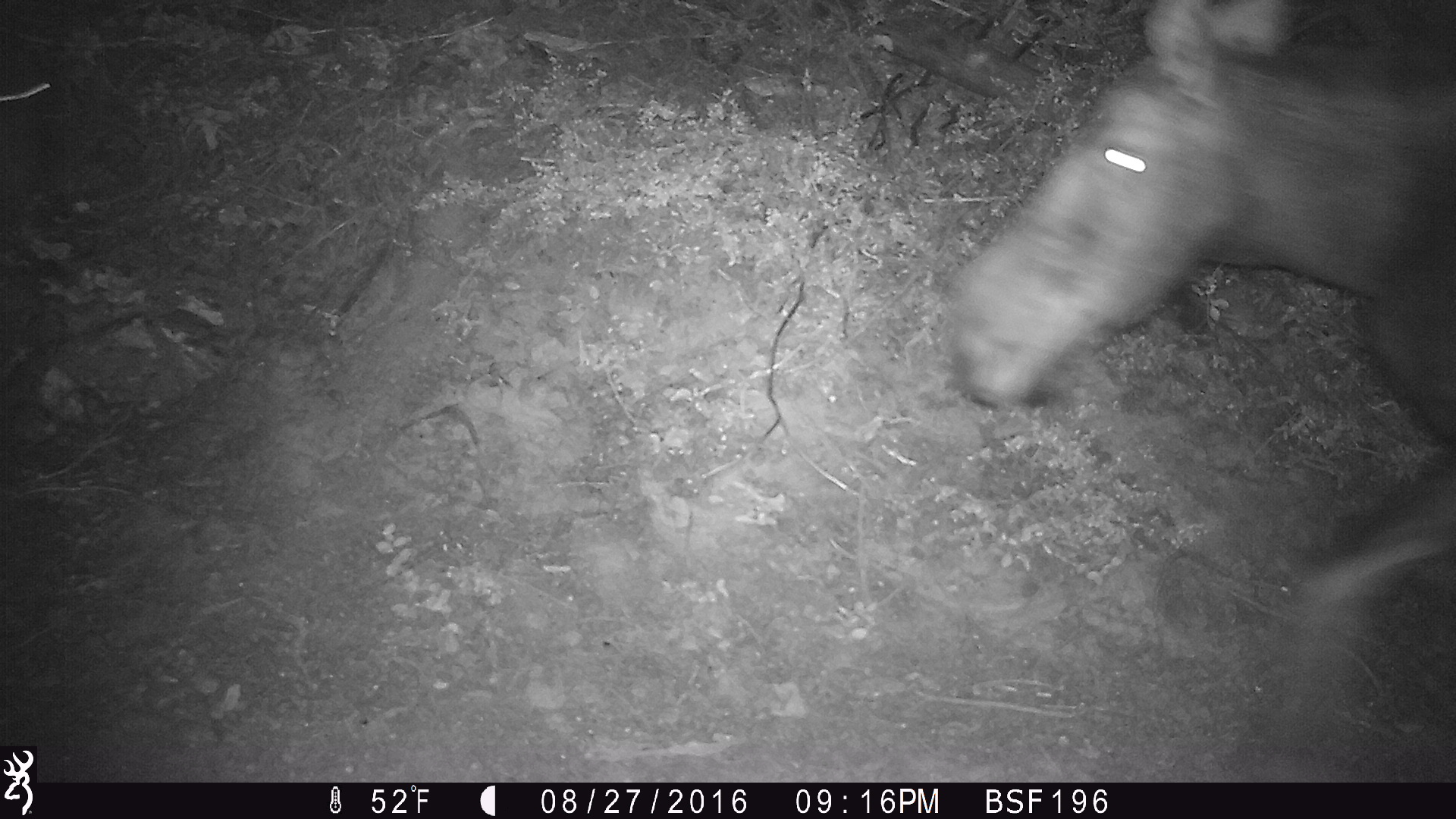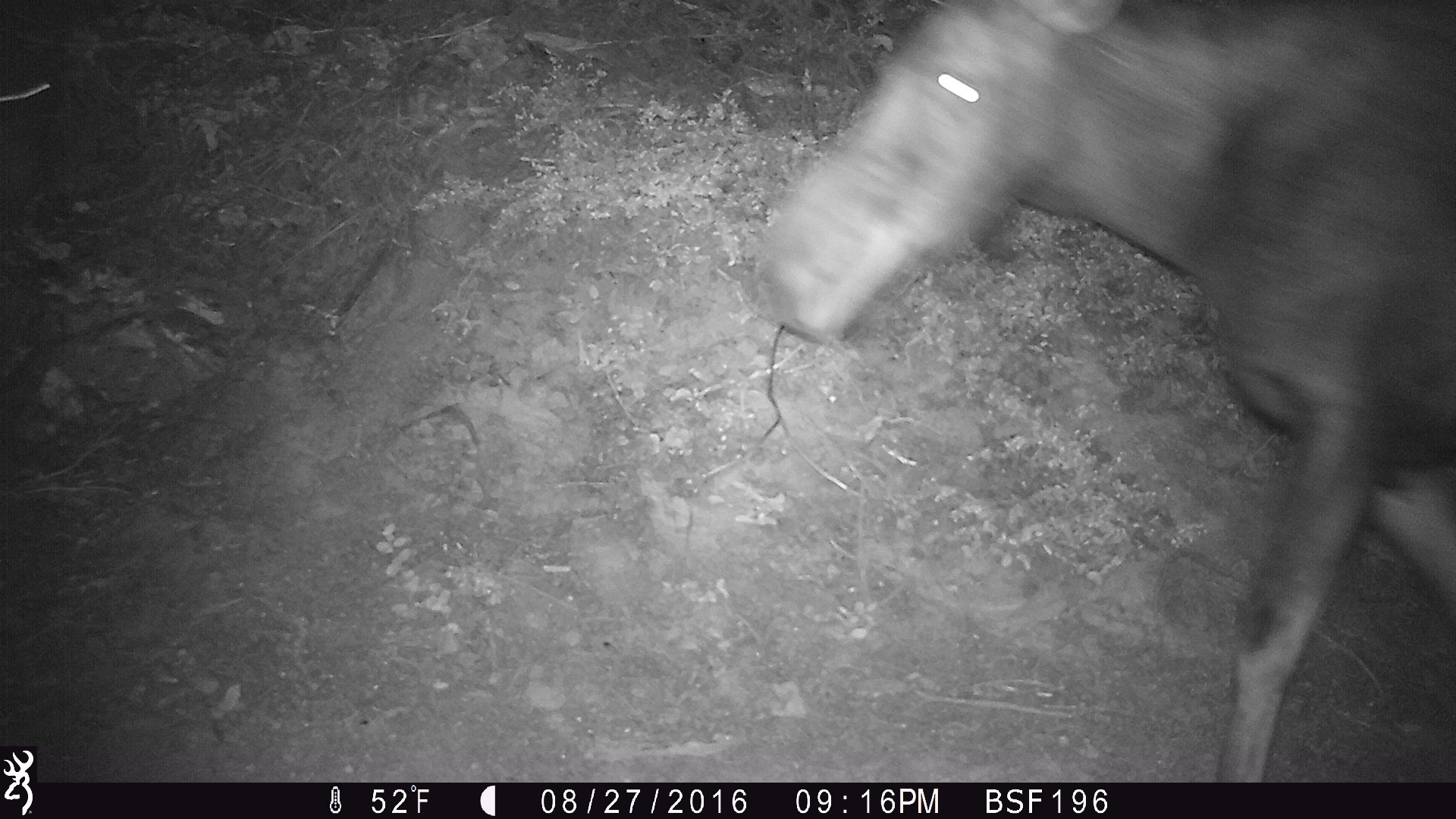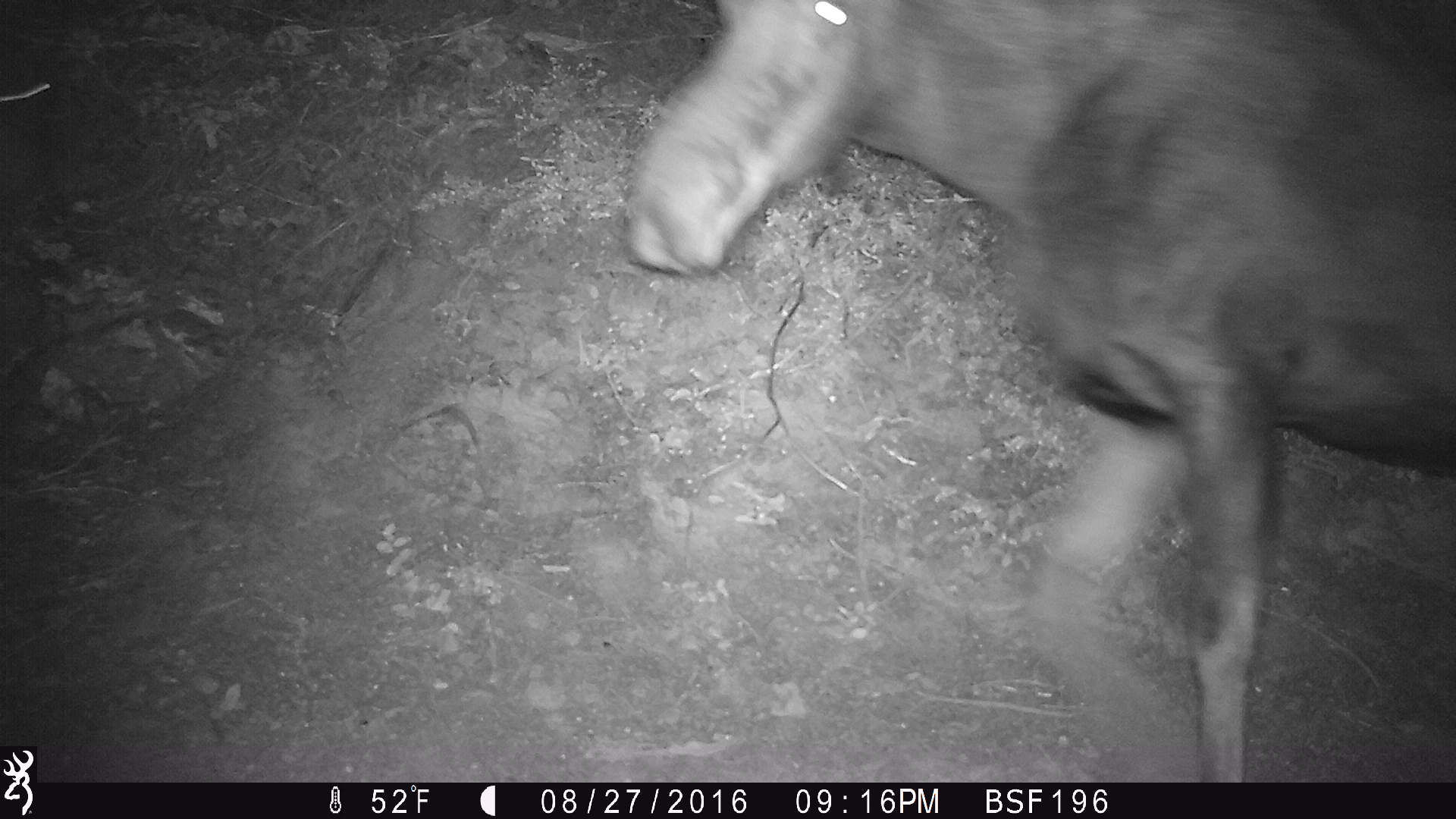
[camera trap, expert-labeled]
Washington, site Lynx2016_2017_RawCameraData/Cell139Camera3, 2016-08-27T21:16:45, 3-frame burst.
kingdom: Animalia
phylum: Chordata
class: Mammalia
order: Artiodactyla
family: Cervidae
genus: Alces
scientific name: Alces alces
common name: moose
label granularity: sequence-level